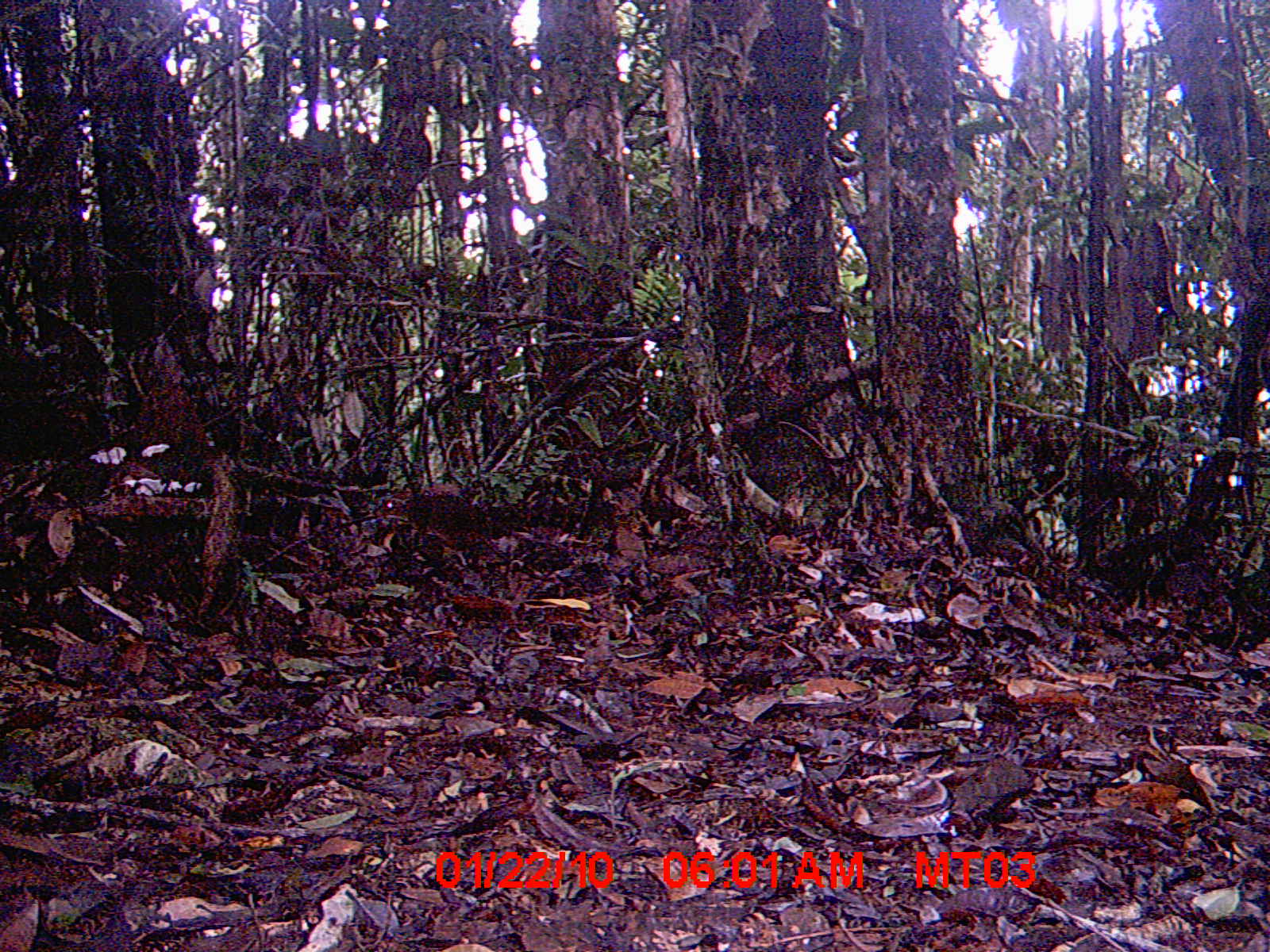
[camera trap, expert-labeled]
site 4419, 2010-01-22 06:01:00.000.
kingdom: Animalia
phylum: Chordata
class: Mammalia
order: Rodentia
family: Nesomyidae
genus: Hypogeomys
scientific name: Hypogeomys antimena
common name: malagasy giant rat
Hypogeomys antimena (malagasy giant rat), count 1.